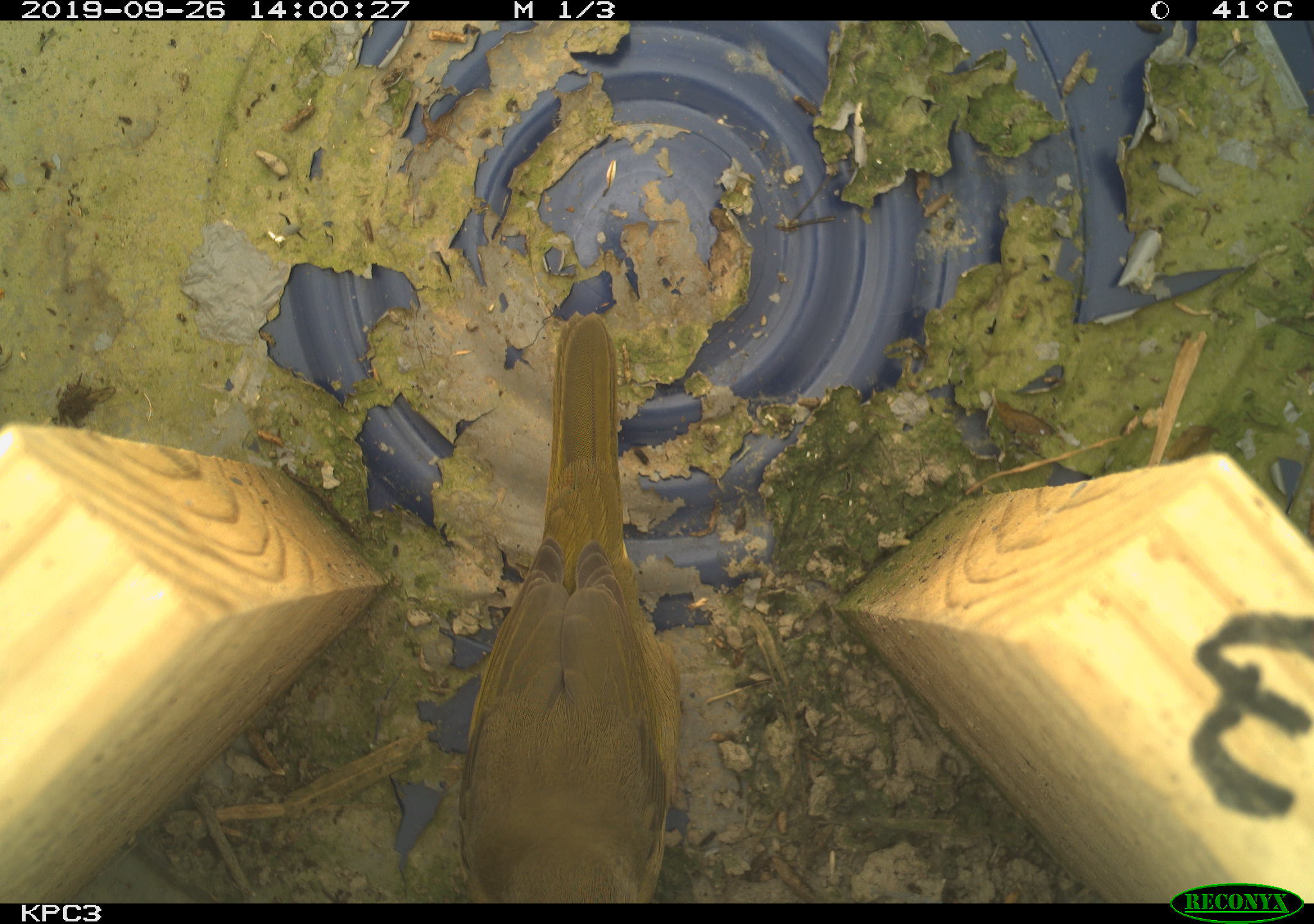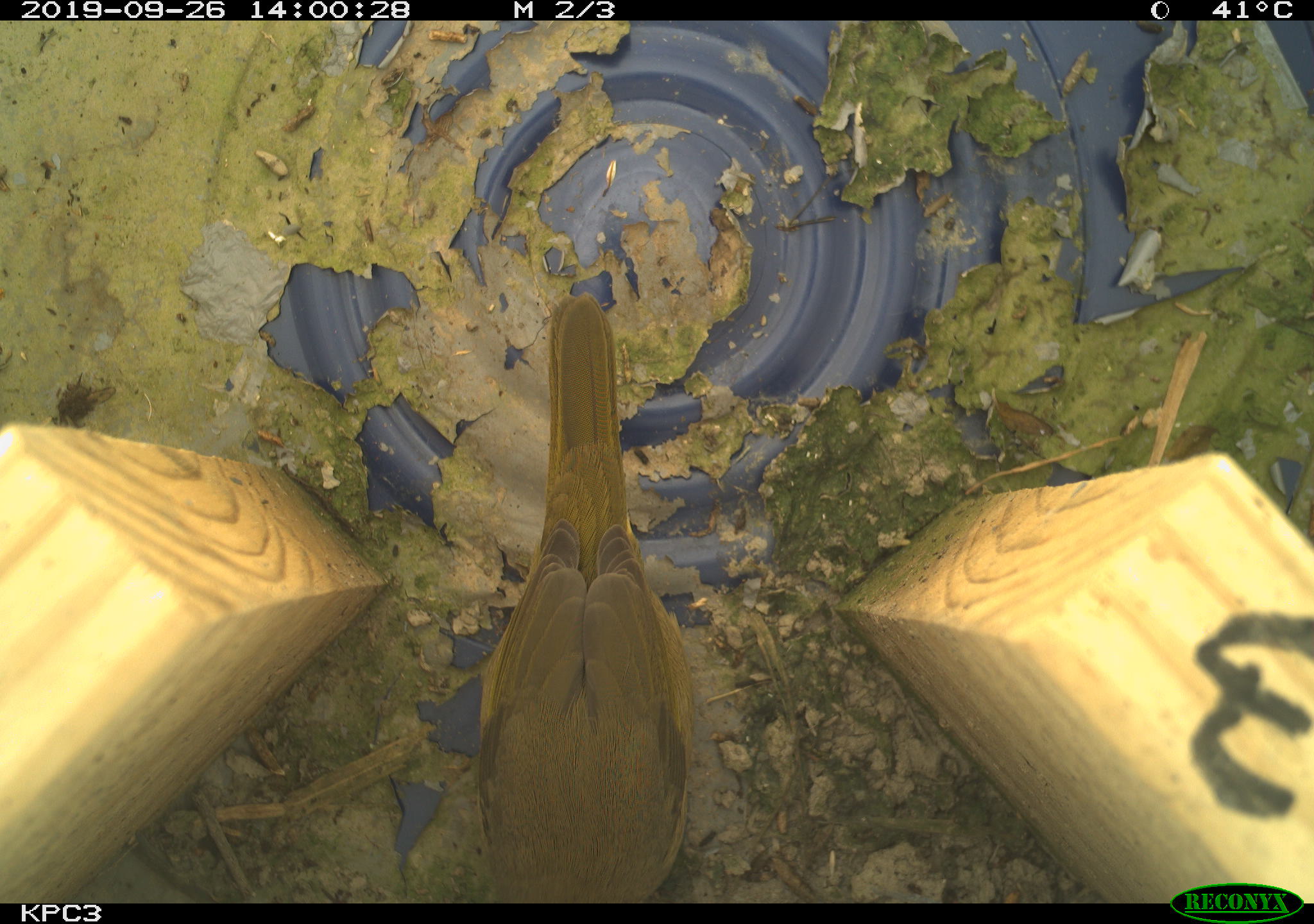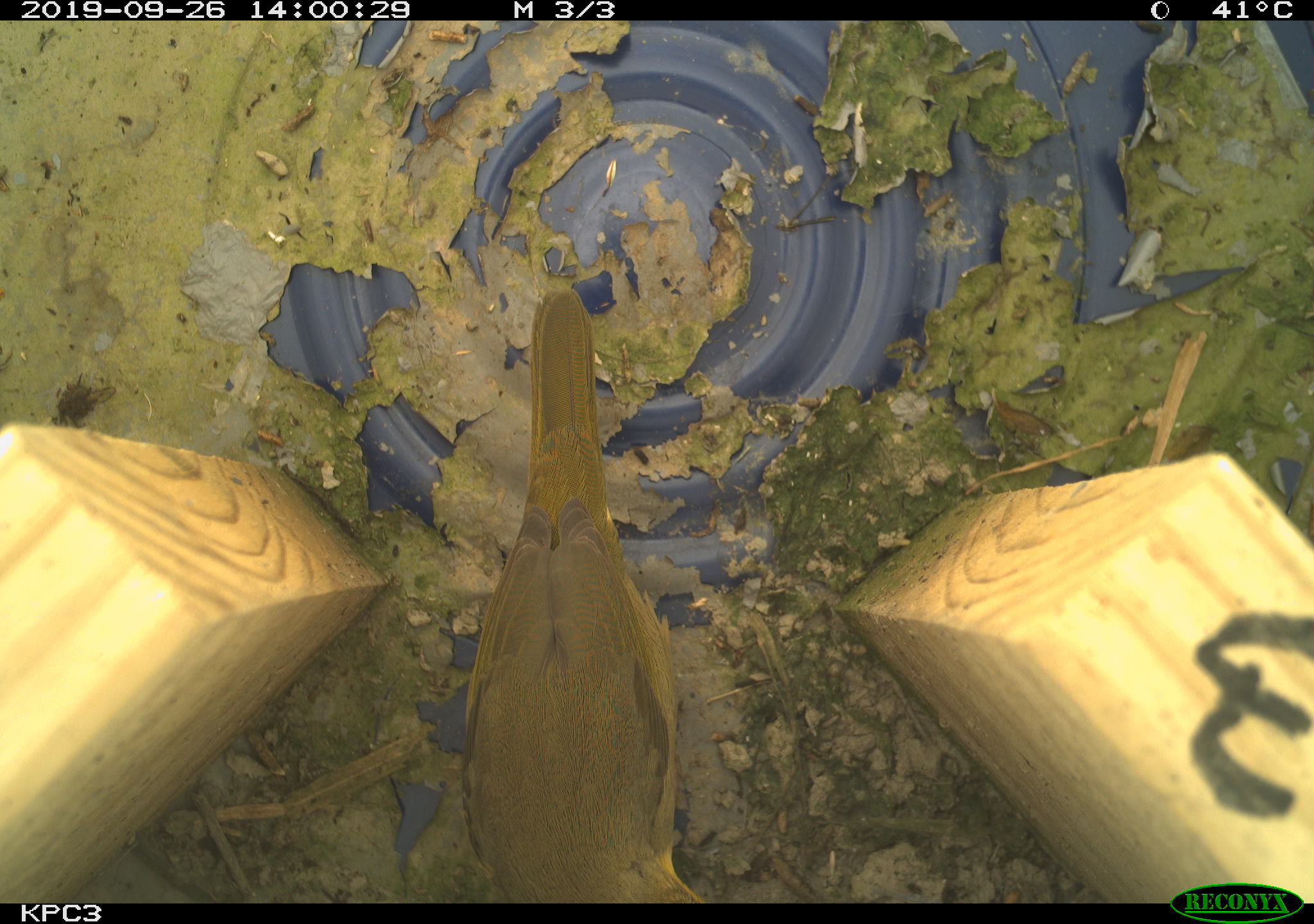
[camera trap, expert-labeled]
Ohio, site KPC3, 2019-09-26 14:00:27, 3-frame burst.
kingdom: Animalia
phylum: Chordata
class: Aves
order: Passeriformes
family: Parulidae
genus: Geothlypis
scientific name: Geothlypis trichas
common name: common yellowthroat